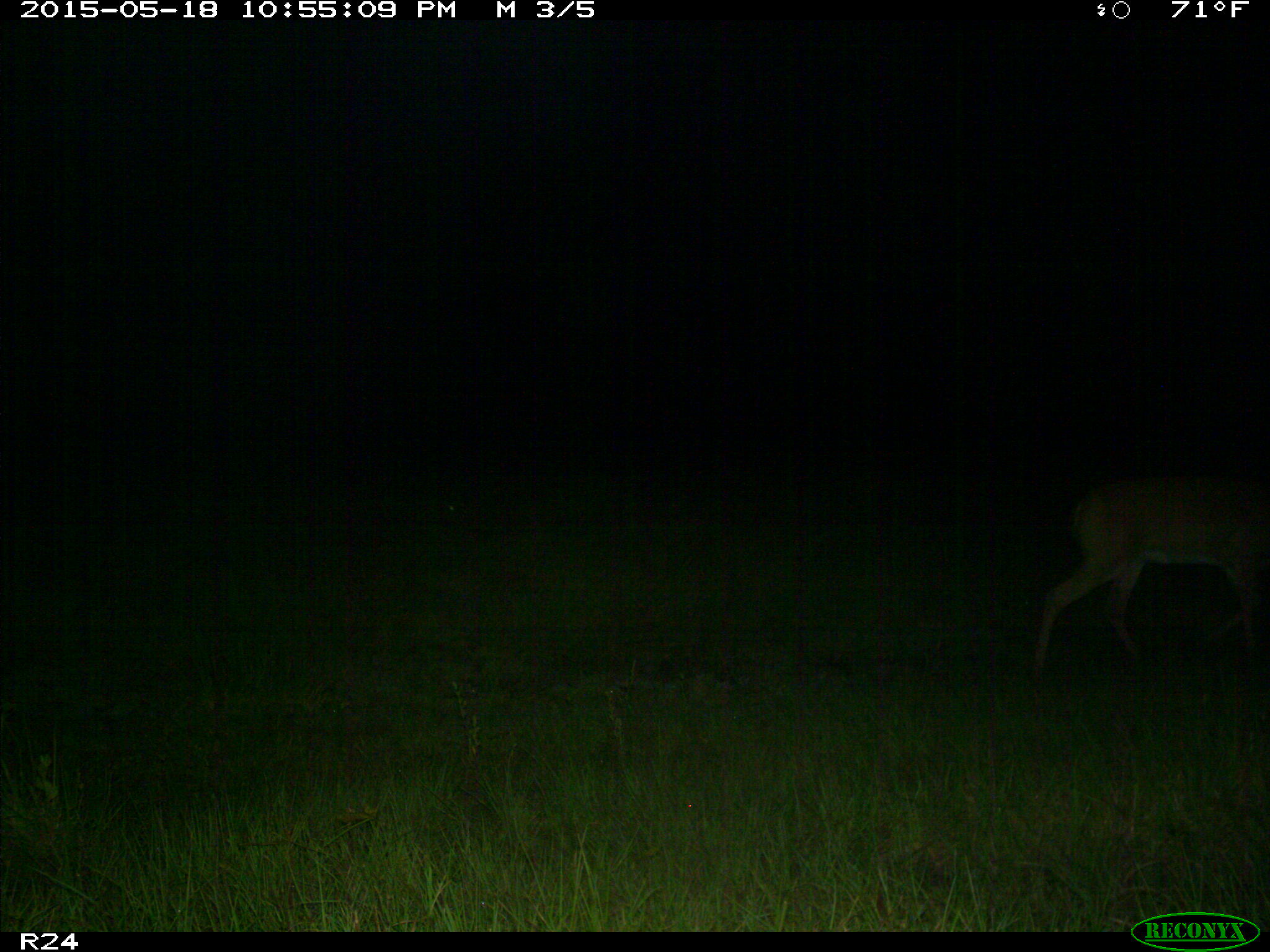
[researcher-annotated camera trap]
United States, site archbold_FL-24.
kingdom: Animalia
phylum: Chordata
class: Mammalia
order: Artiodactyla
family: Bovidae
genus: Bos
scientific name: Bos taurus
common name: domestic cow